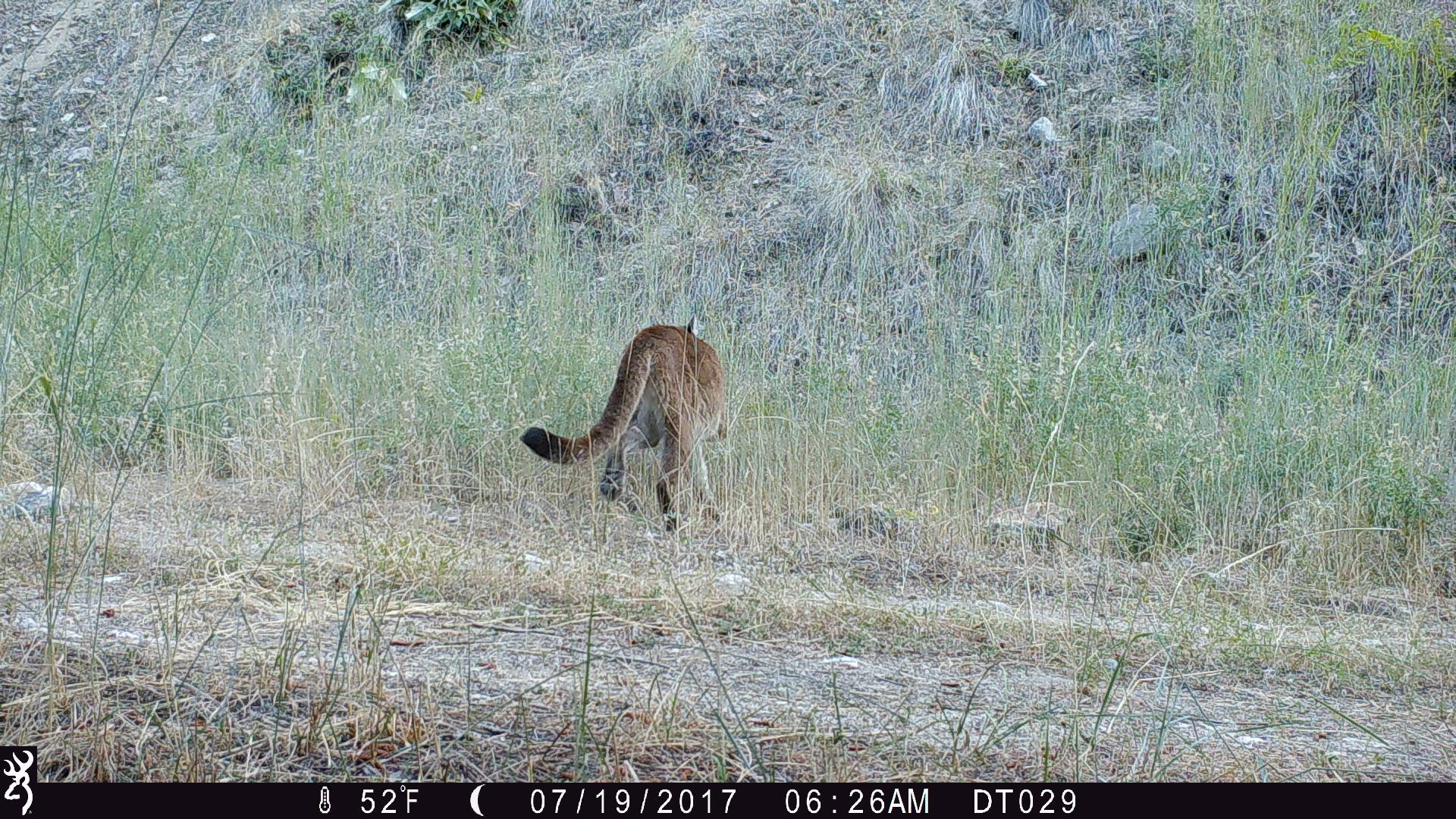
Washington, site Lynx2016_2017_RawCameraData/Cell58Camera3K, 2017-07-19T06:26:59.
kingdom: Animalia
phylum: Chordata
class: Mammalia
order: Carnivora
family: Felidae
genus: Puma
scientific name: Puma concolor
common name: mountain lion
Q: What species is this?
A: Puma concolor (mountain lion).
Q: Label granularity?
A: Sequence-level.